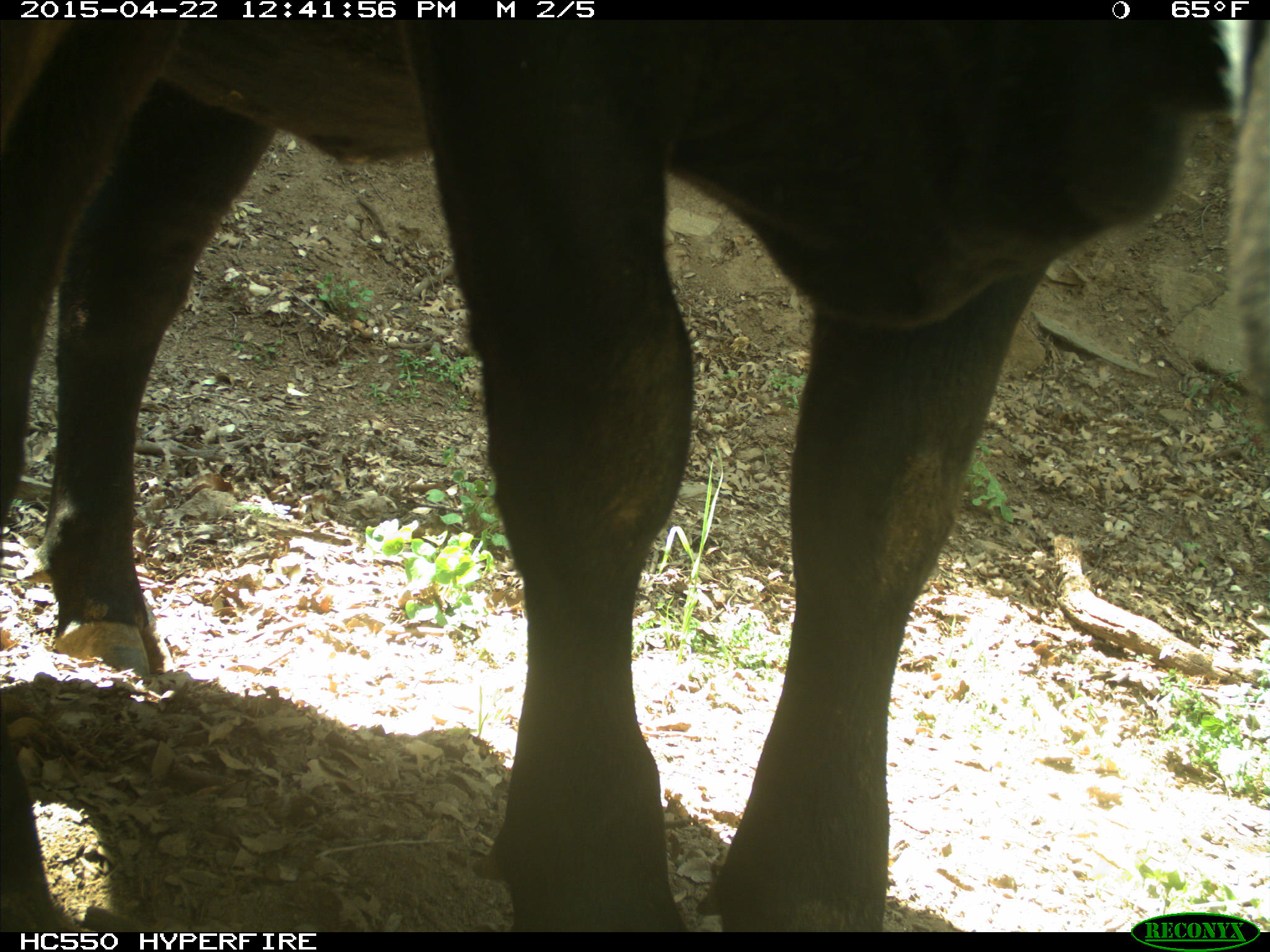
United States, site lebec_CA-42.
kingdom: Animalia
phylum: Chordata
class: Mammalia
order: Artiodactyla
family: Bovidae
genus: Bos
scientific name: Bos taurus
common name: domestic cow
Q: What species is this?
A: Bos taurus (domestic cow).